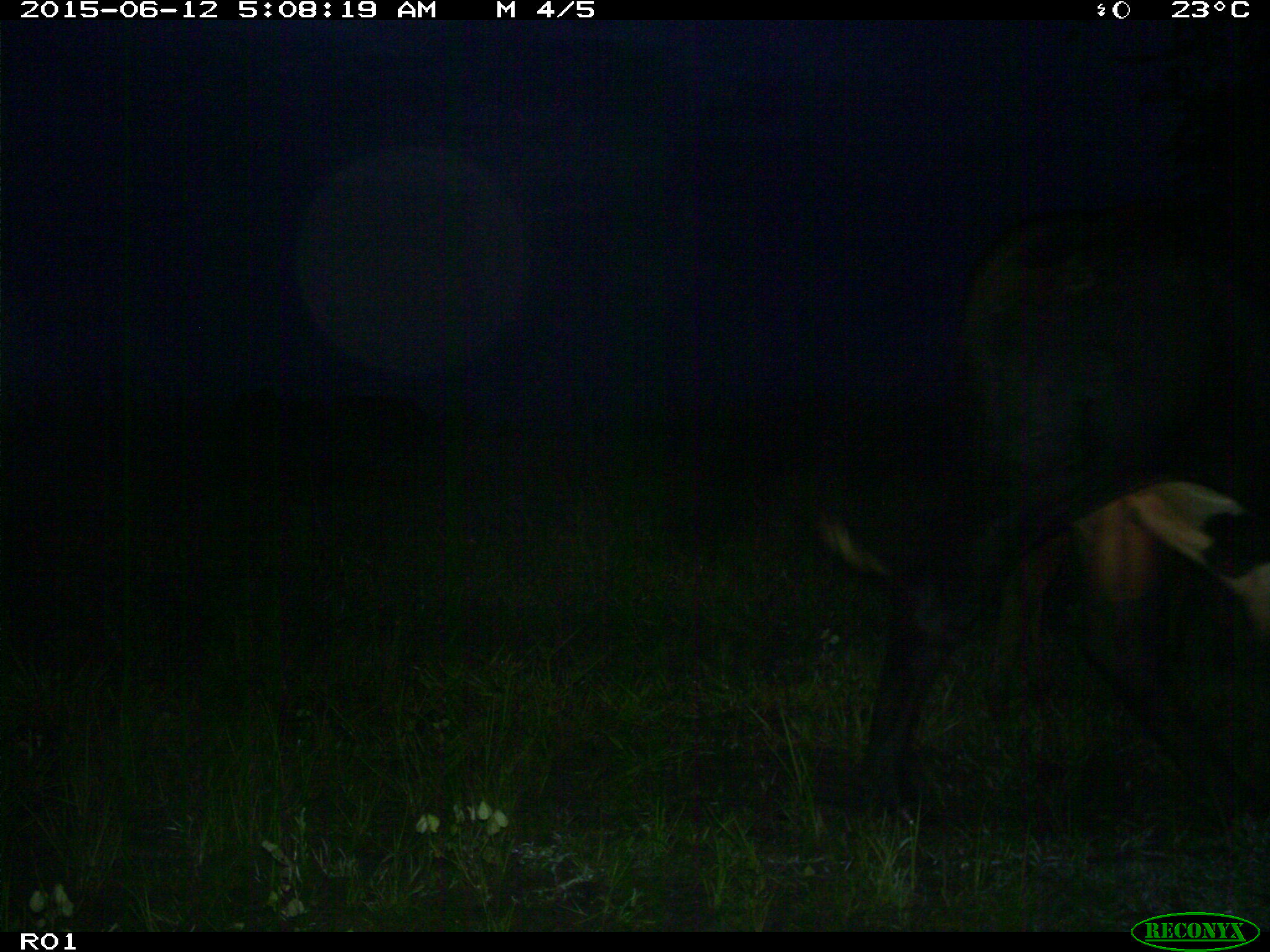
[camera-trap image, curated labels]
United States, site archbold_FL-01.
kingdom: Animalia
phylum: Chordata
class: Mammalia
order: Artiodactyla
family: Bovidae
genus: Bos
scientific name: Bos taurus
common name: domestic cow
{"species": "Bos taurus (domestic cow)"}